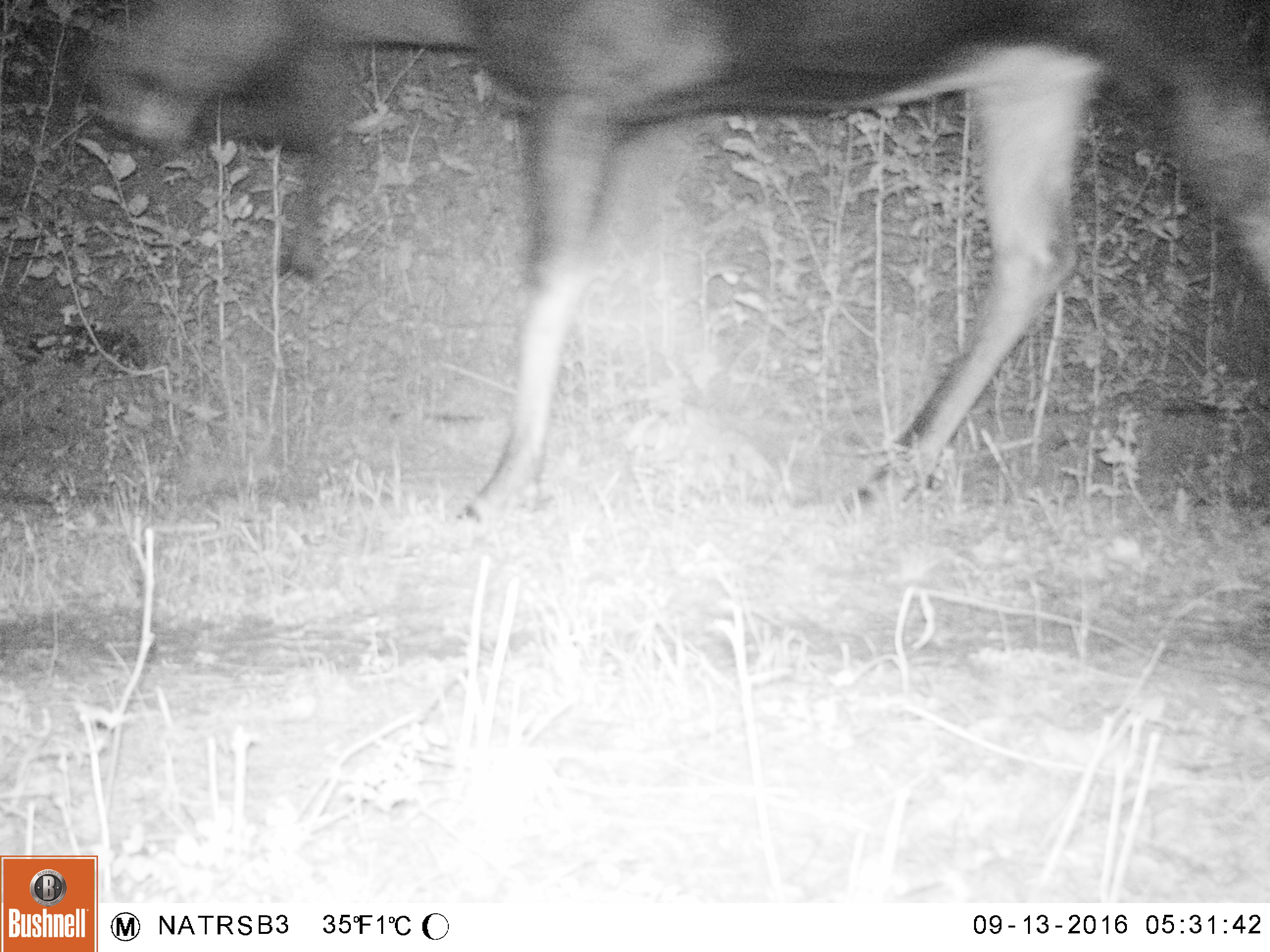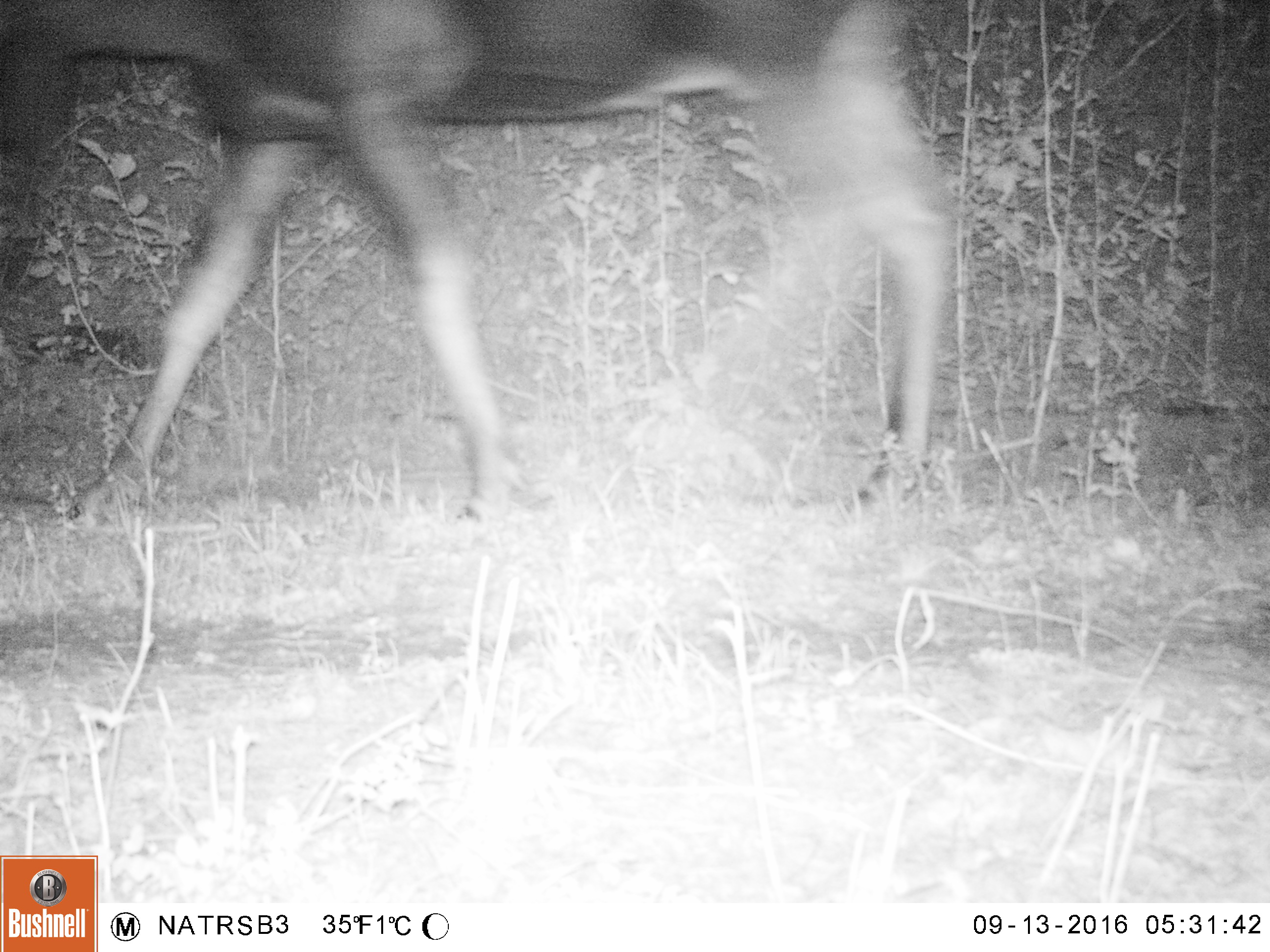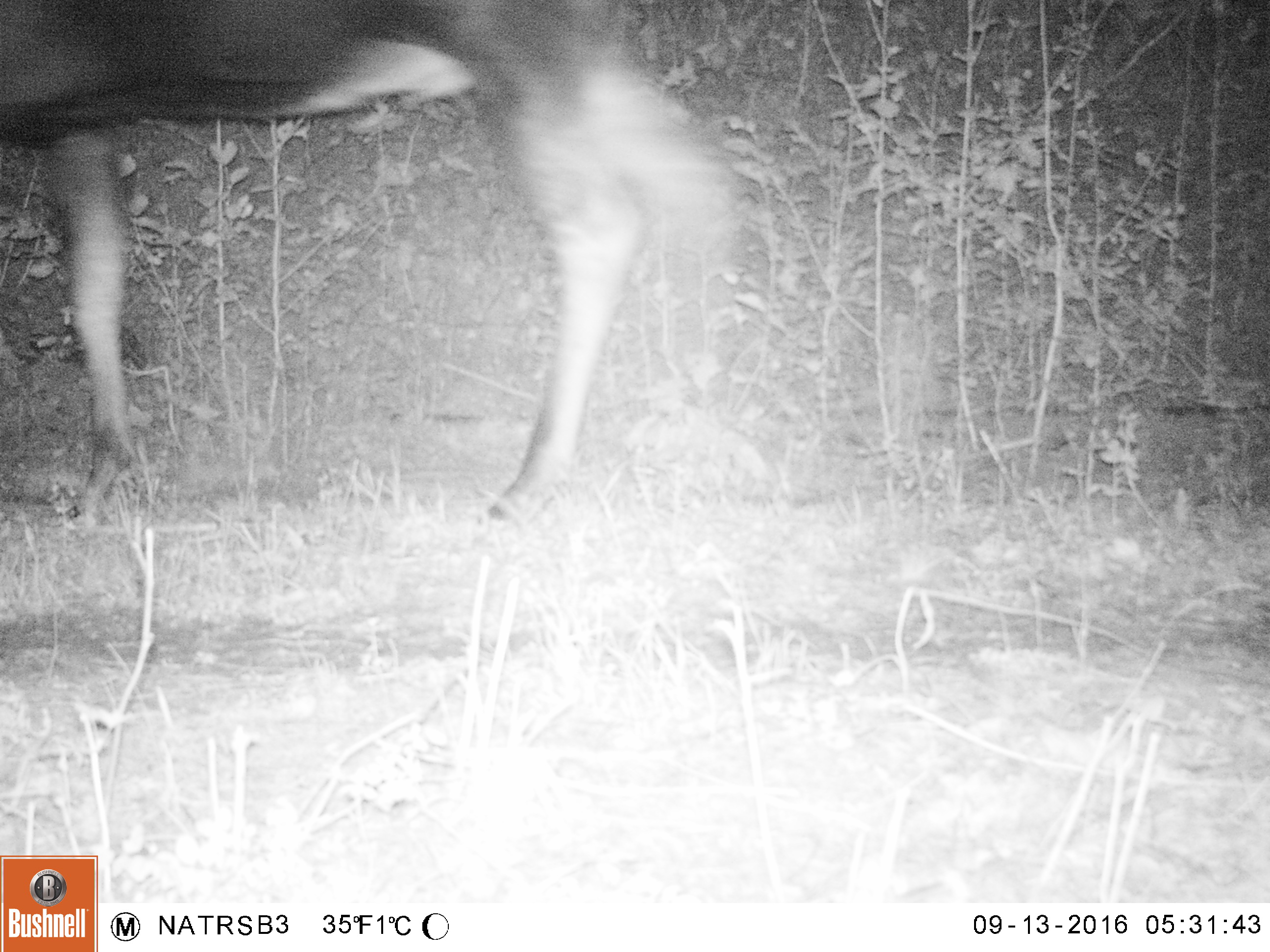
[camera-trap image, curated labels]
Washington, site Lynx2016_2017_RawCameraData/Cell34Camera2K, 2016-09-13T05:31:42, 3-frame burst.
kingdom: Animalia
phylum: Chordata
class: Mammalia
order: Artiodactyla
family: Cervidae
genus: Alces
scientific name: Alces alces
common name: moose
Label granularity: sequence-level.